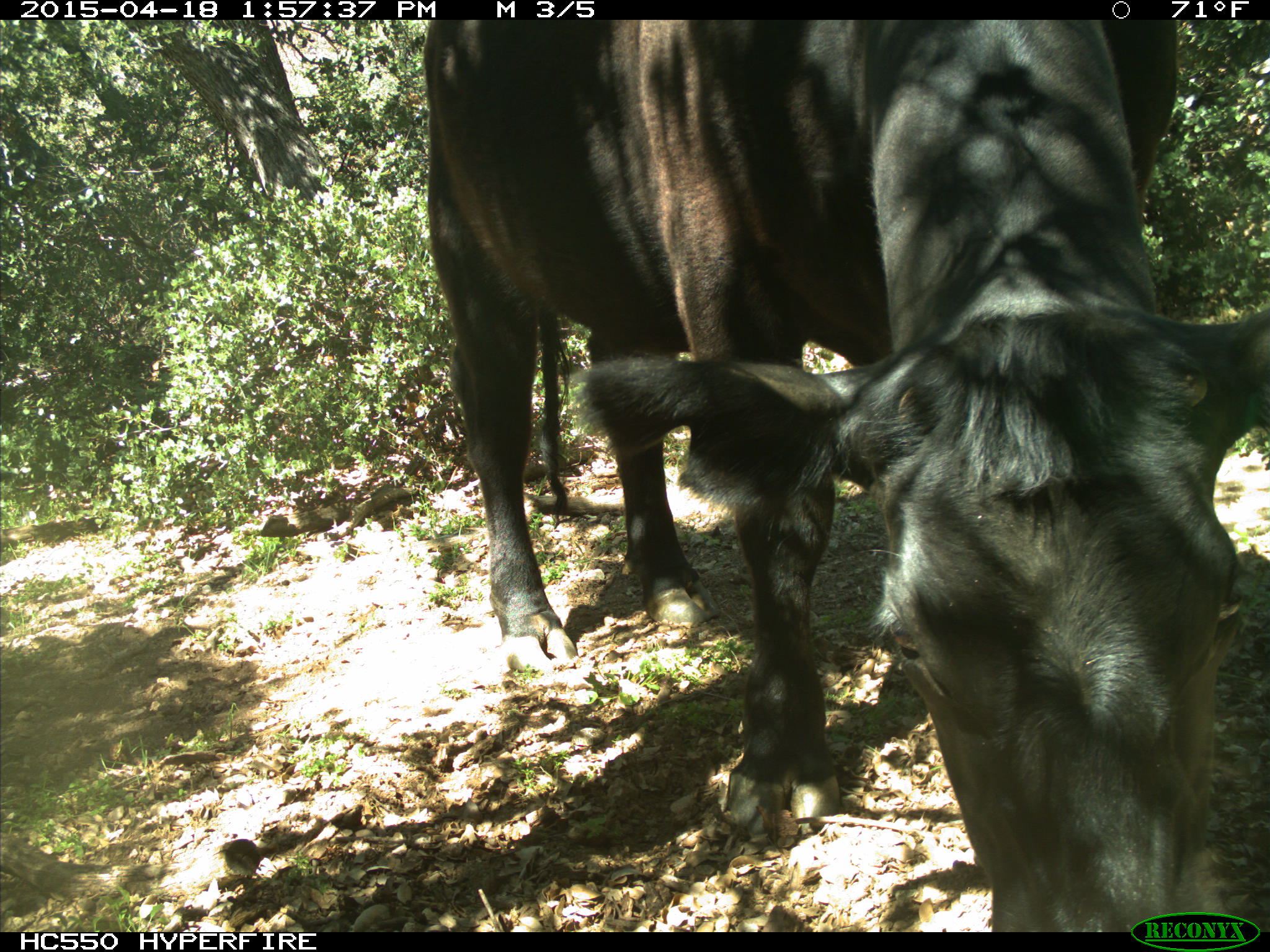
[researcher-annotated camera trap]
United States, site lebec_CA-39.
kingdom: Animalia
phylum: Chordata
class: Mammalia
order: Artiodactyla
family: Bovidae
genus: Bos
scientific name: Bos taurus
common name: domestic cow